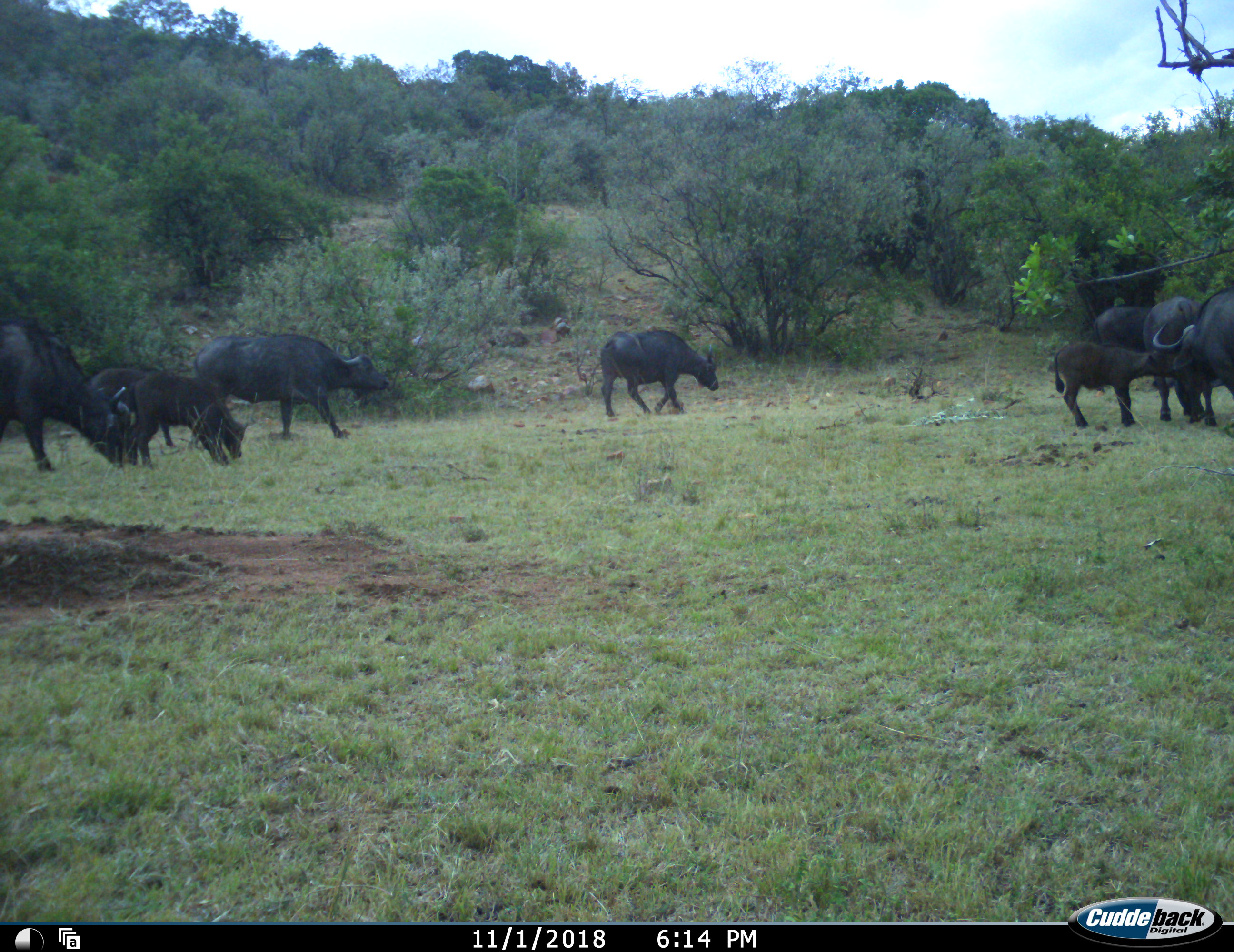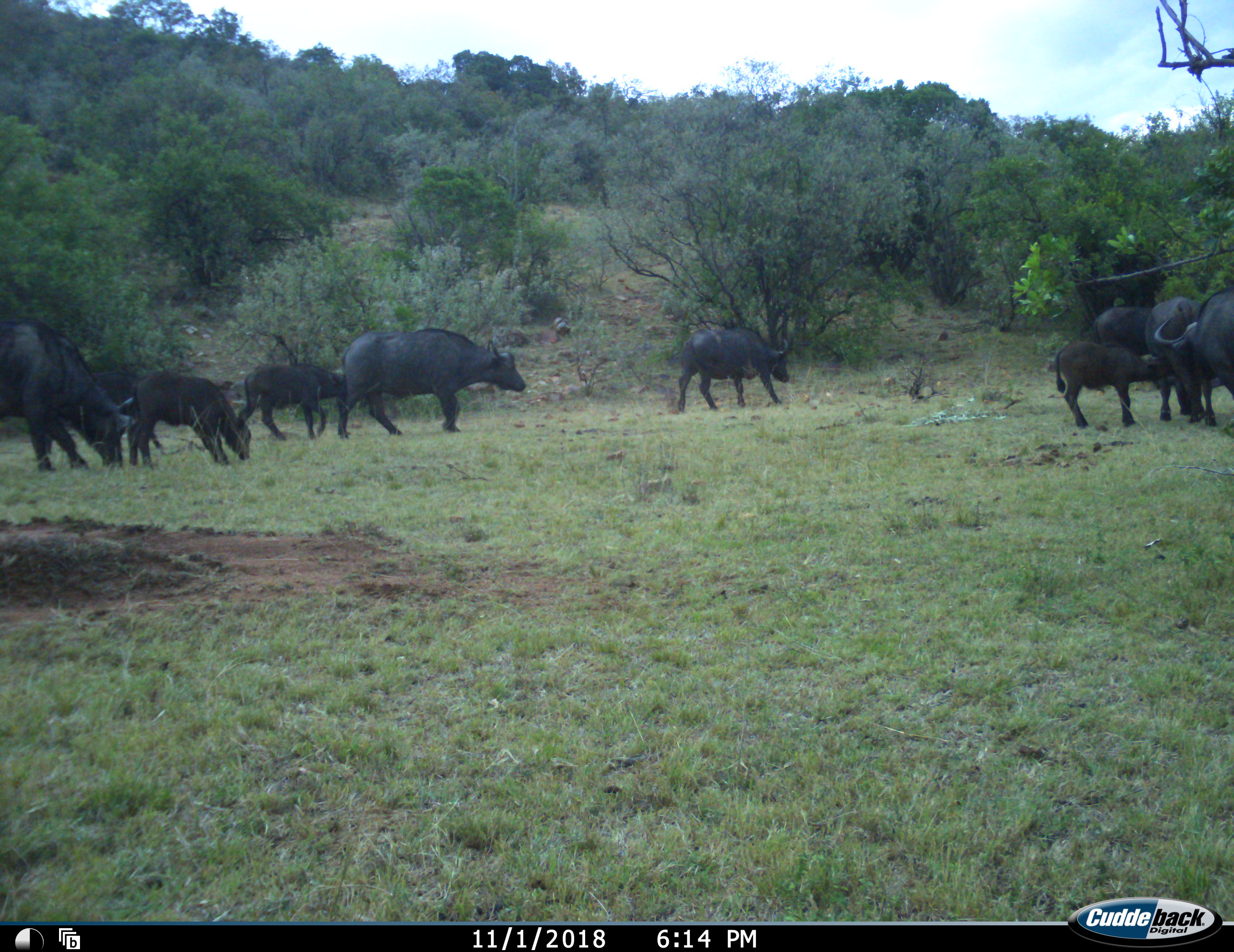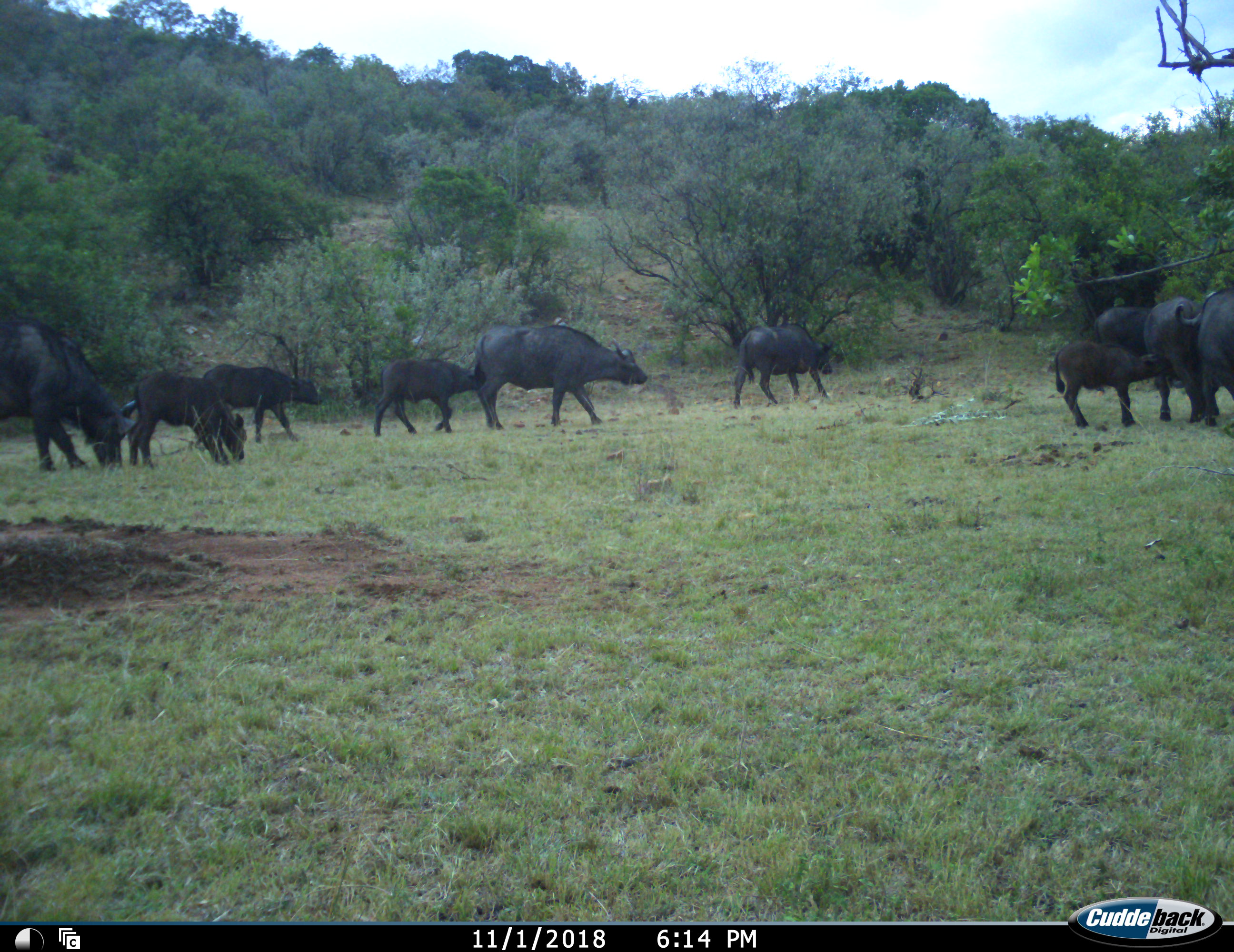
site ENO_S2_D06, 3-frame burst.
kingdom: Animalia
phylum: Chordata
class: Mammalia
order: Artiodactyla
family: Bovidae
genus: Syncerus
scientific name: Syncerus caffer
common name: african buffalo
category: buffalo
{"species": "buffalo (african buffalo) (Syncerus caffer)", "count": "10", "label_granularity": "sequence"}